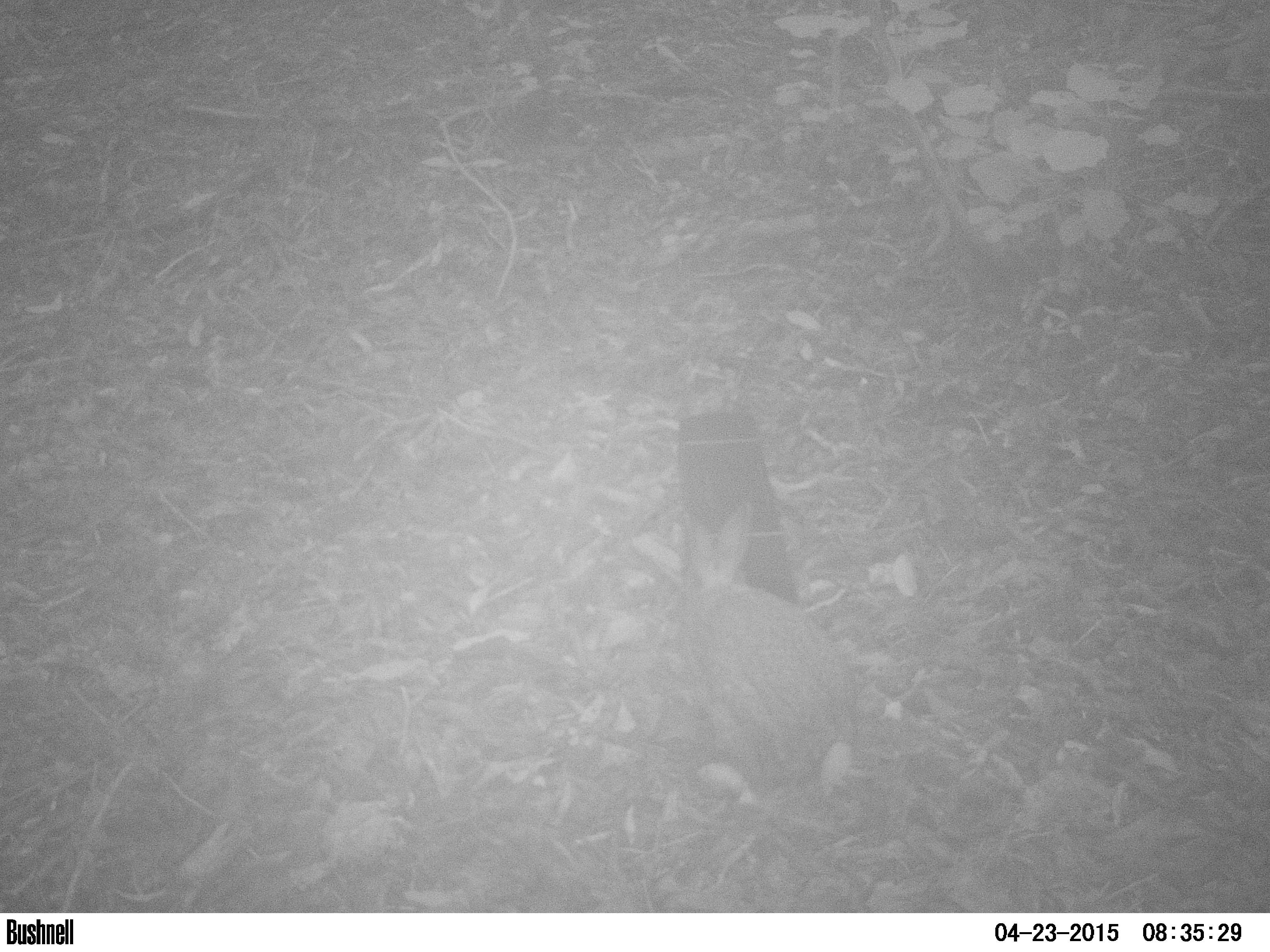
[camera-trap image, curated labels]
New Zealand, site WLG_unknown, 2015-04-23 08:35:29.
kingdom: Animalia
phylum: Chordata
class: Mammalia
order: Lagomorpha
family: Leporidae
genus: Oryctolagus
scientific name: Oryctolagus cuniculus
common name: european rabbit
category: rabbit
Rabbit (european rabbit) (Oryctolagus cuniculus).